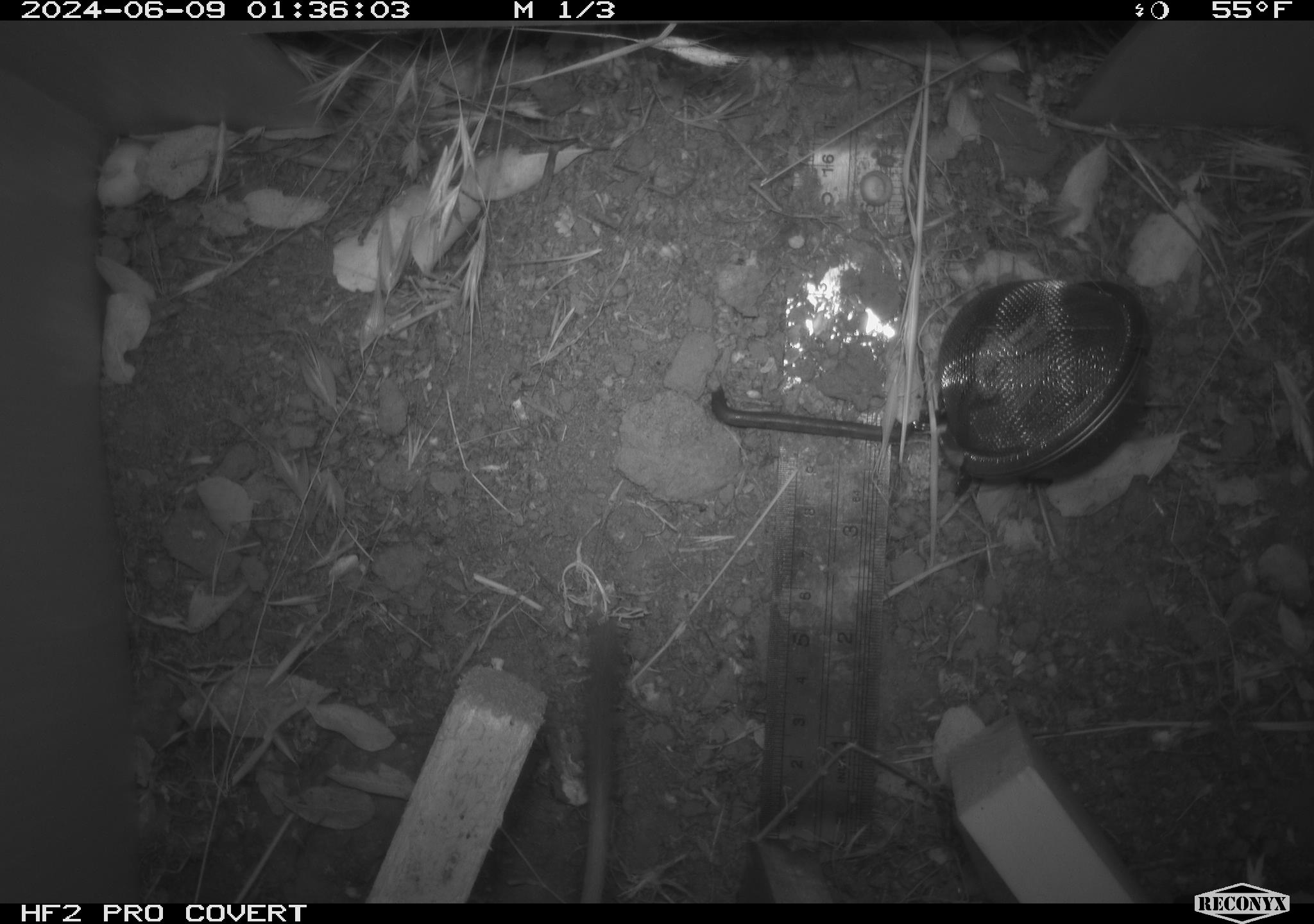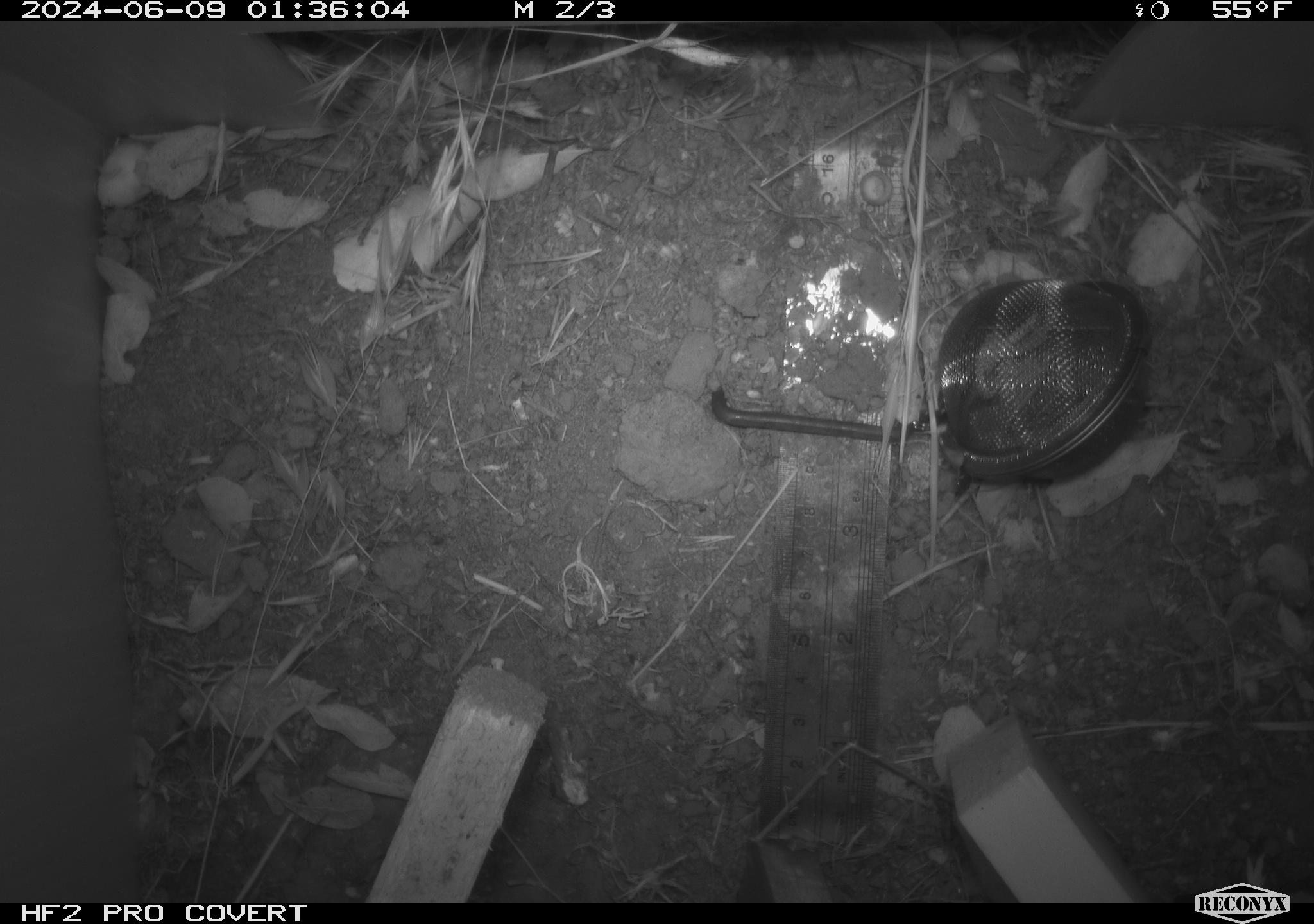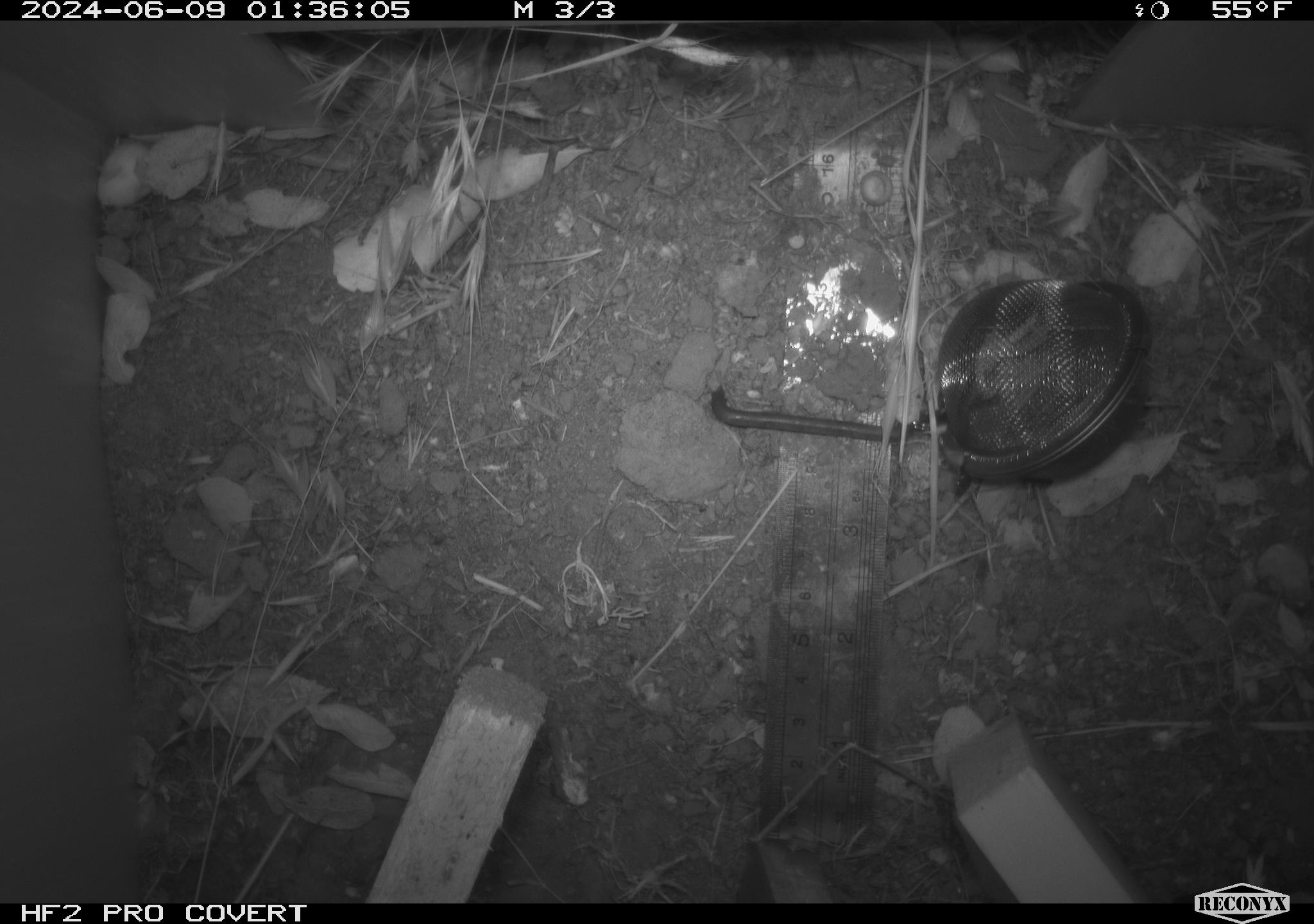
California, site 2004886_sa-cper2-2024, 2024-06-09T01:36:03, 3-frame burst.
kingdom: Animalia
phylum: Chordata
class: Mammalia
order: Rodentia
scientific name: Rodentia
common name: rodent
Rodent (Rodentia).